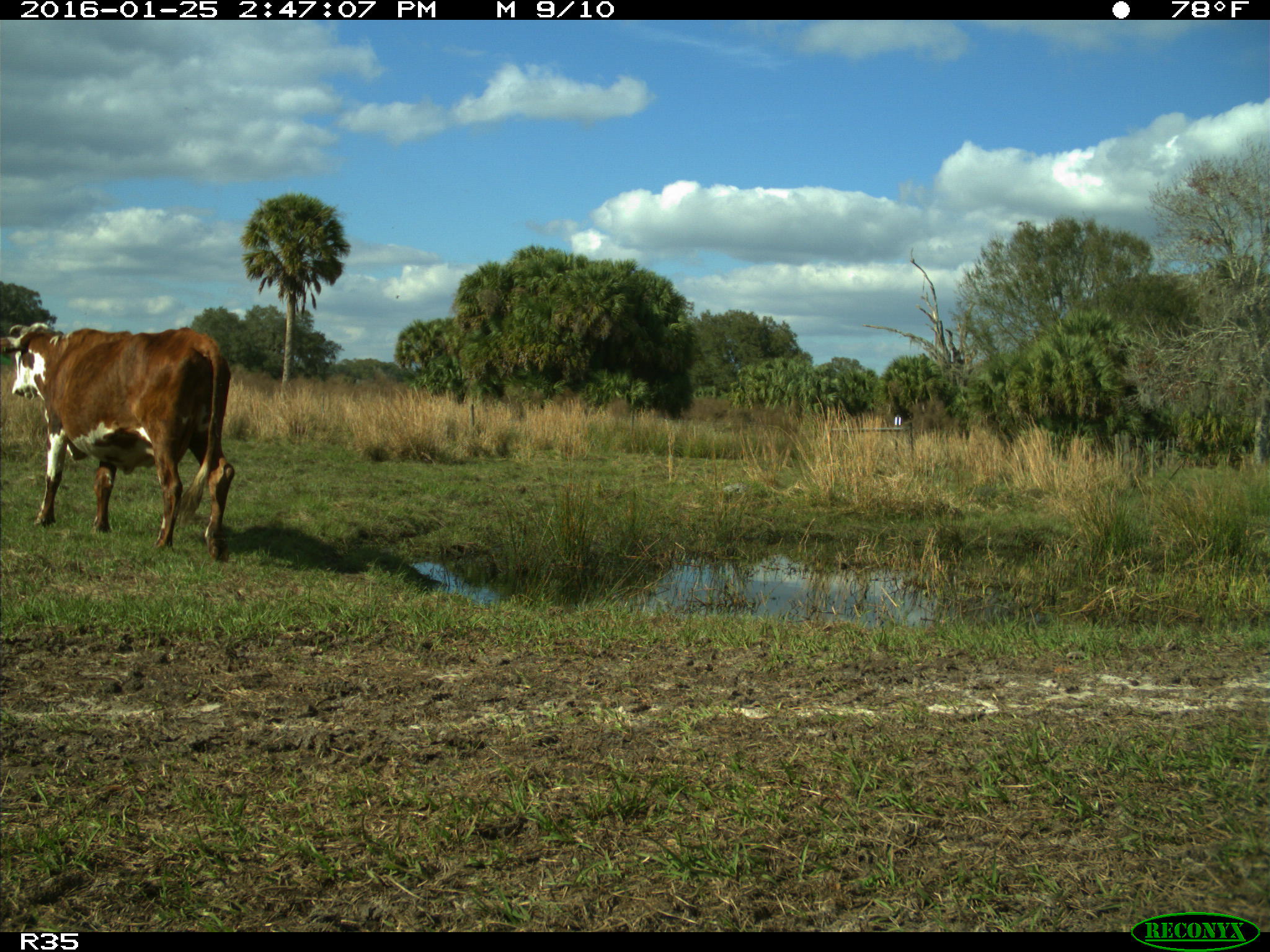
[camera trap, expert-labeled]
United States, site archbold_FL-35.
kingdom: Animalia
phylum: Chordata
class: Mammalia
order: Artiodactyla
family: Bovidae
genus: Bos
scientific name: Bos taurus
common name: domestic cow